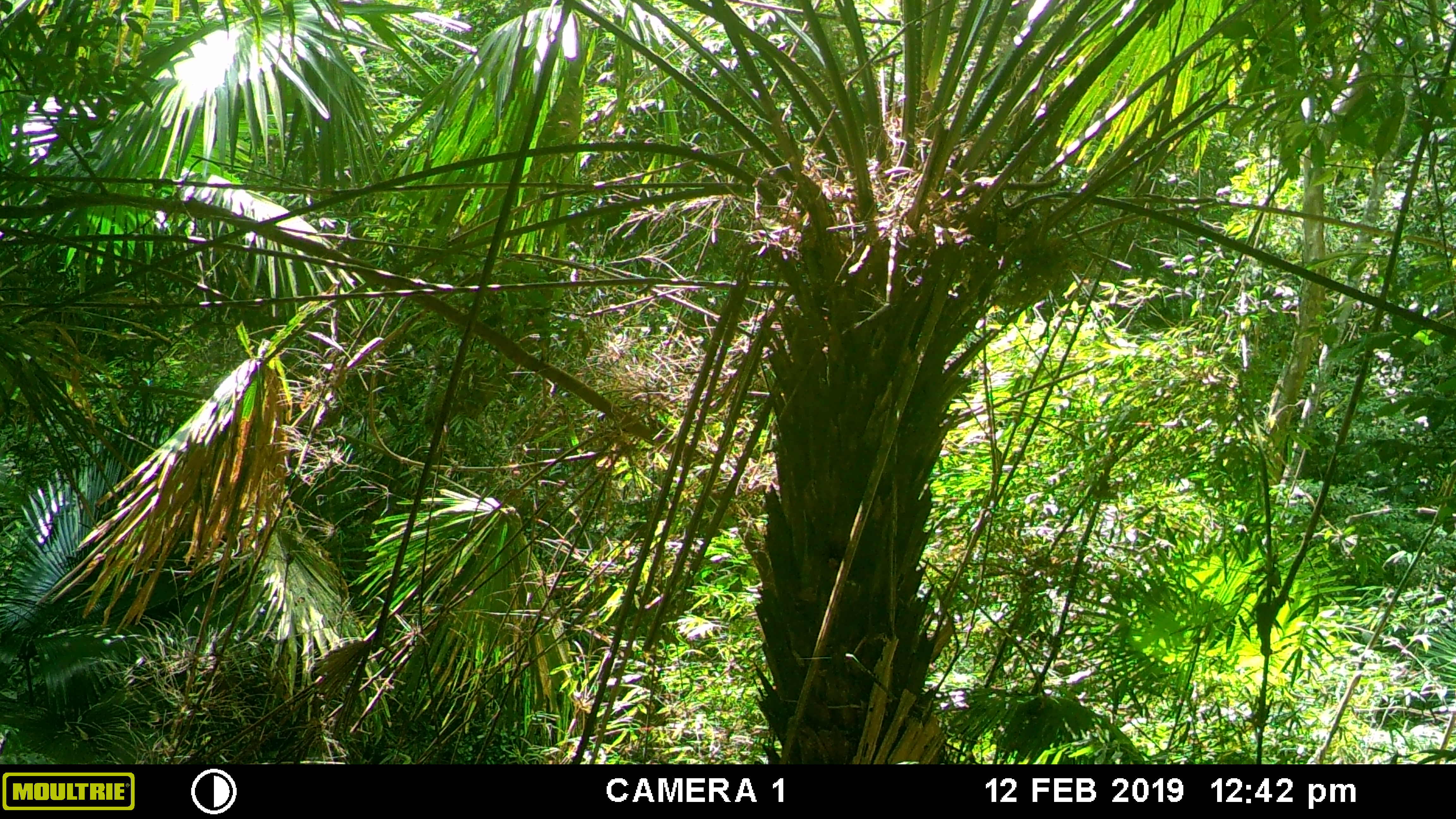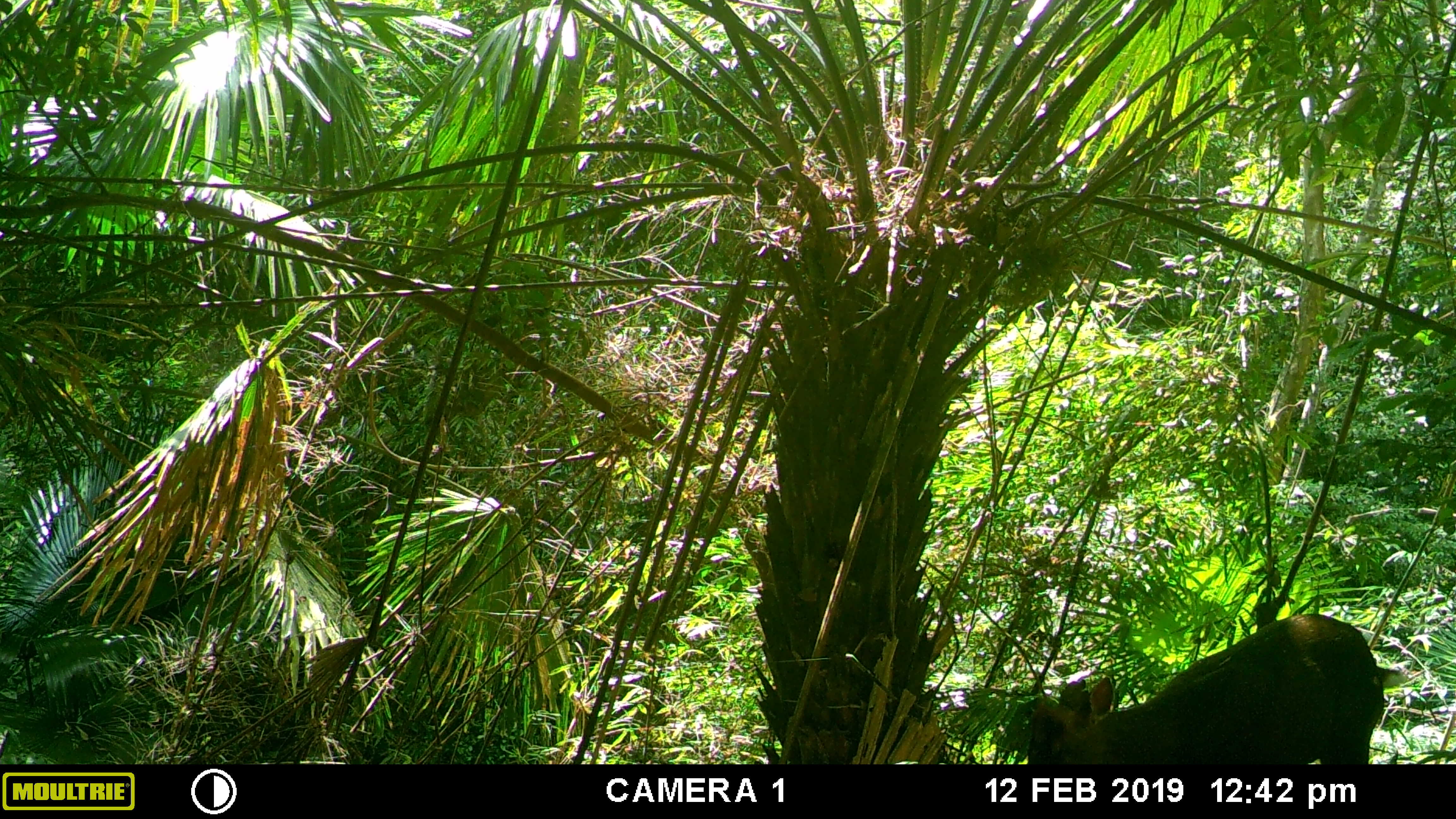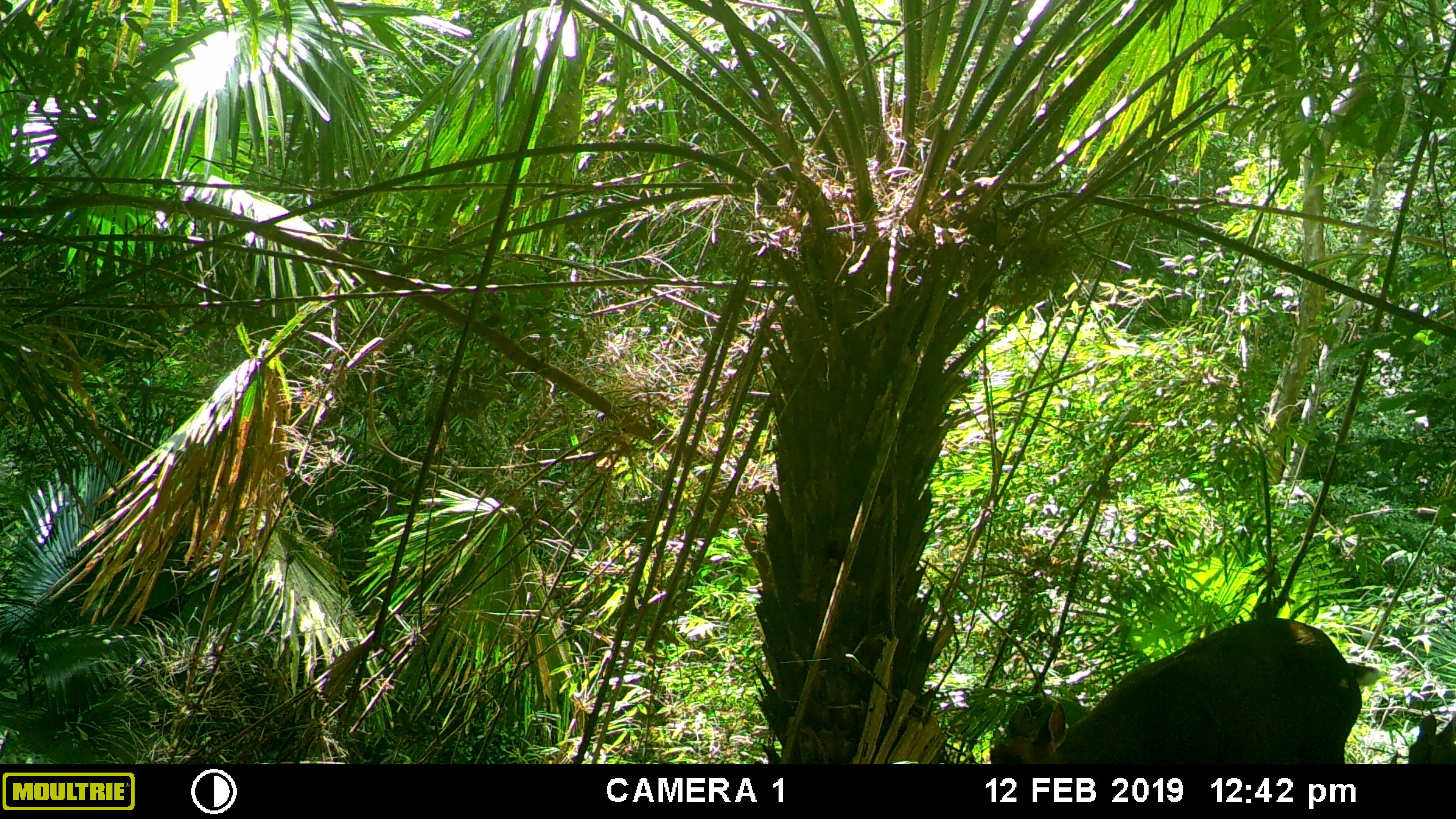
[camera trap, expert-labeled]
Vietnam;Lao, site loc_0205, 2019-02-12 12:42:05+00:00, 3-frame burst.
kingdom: Animalia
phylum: Chordata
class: Mammalia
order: Artiodactyla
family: Cervidae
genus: Muntiacus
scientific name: Muntiacus rooseveltorum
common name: roosevelt's muntjac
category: roosevelts muntjac group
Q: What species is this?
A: Roosevelts muntjac group (roosevelt's muntjac) (Muntiacus rooseveltorum).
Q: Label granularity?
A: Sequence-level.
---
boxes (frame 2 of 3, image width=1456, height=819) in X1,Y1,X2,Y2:
roosevelts muntjac group: 1028,614,1407,764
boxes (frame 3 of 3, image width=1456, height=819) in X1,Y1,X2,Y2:
roosevelts muntjac group: 988,616,1381,764